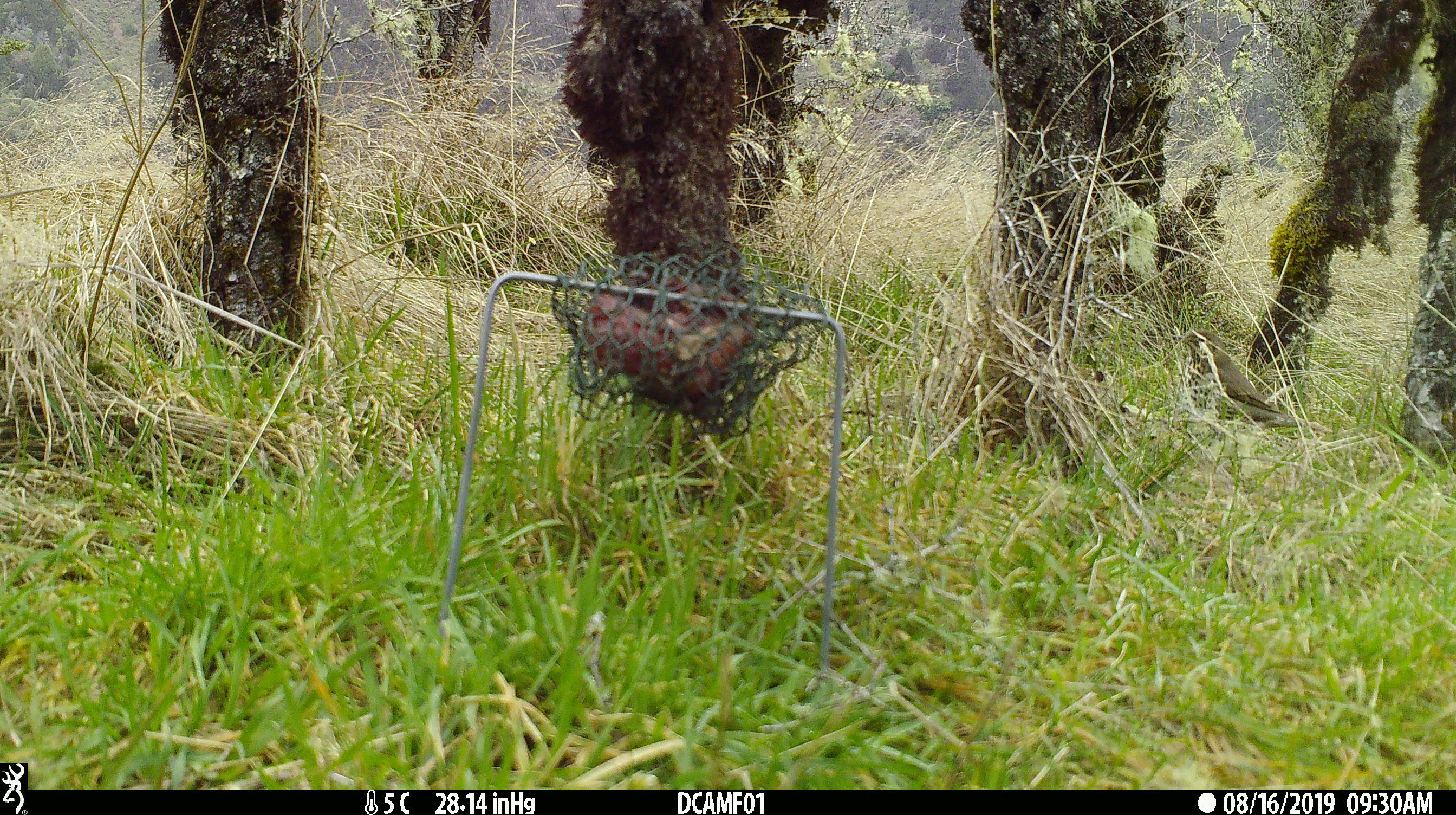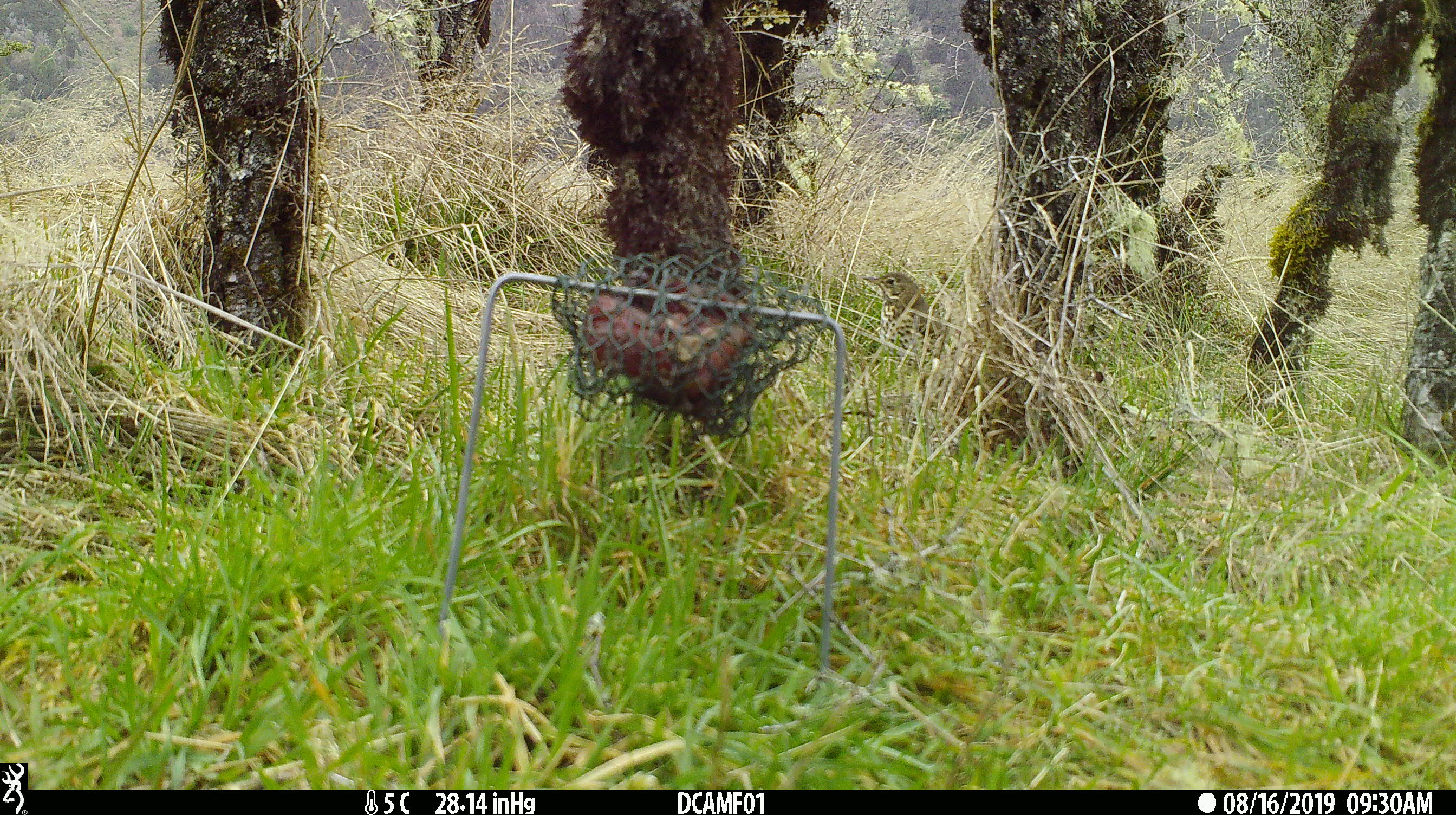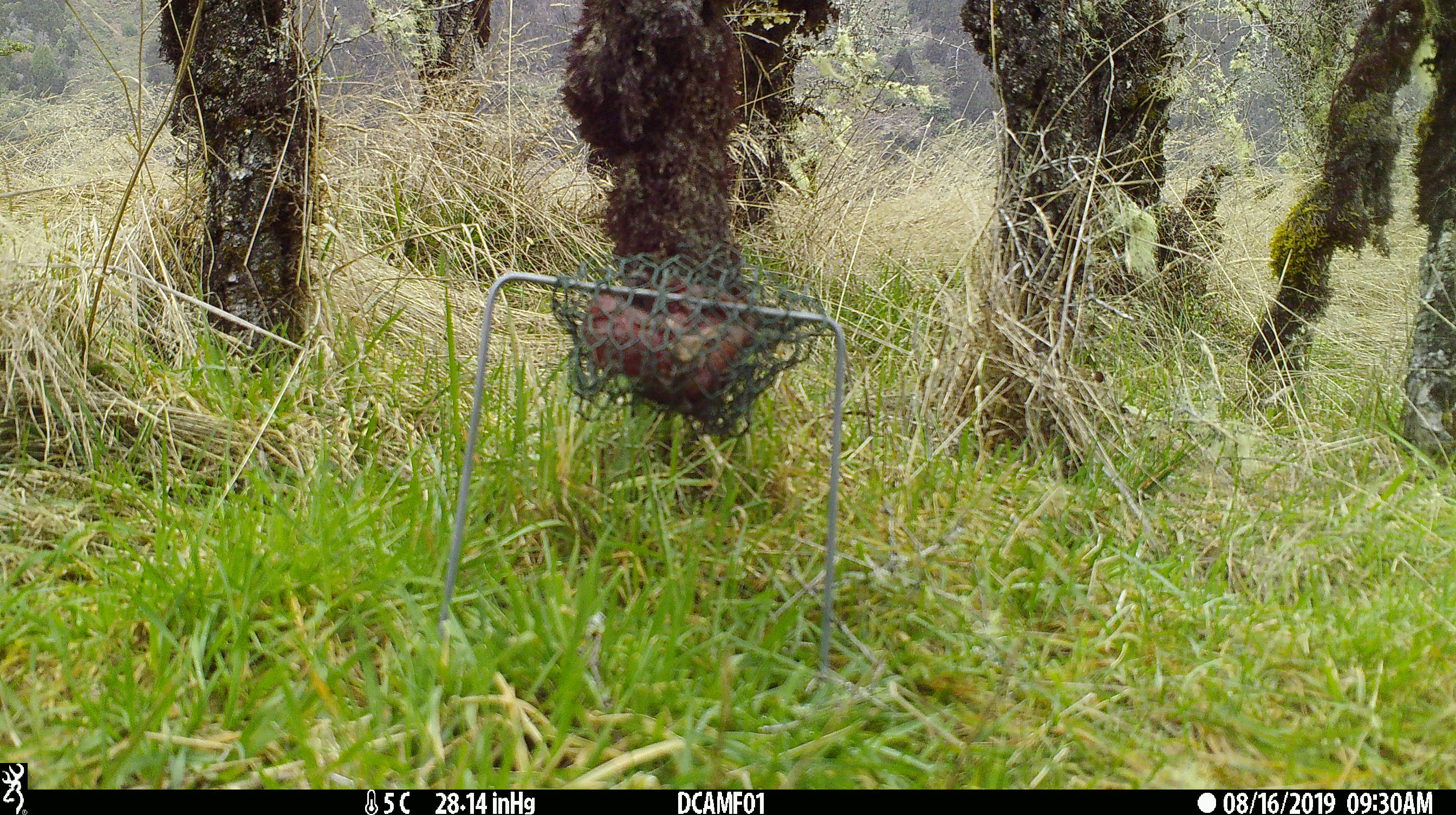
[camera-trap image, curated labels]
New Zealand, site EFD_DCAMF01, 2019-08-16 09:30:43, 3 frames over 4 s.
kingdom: Animalia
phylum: Chordata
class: Aves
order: Passeriformes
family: Turdidae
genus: Turdus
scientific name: Turdus philomelos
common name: song thrush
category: thrush